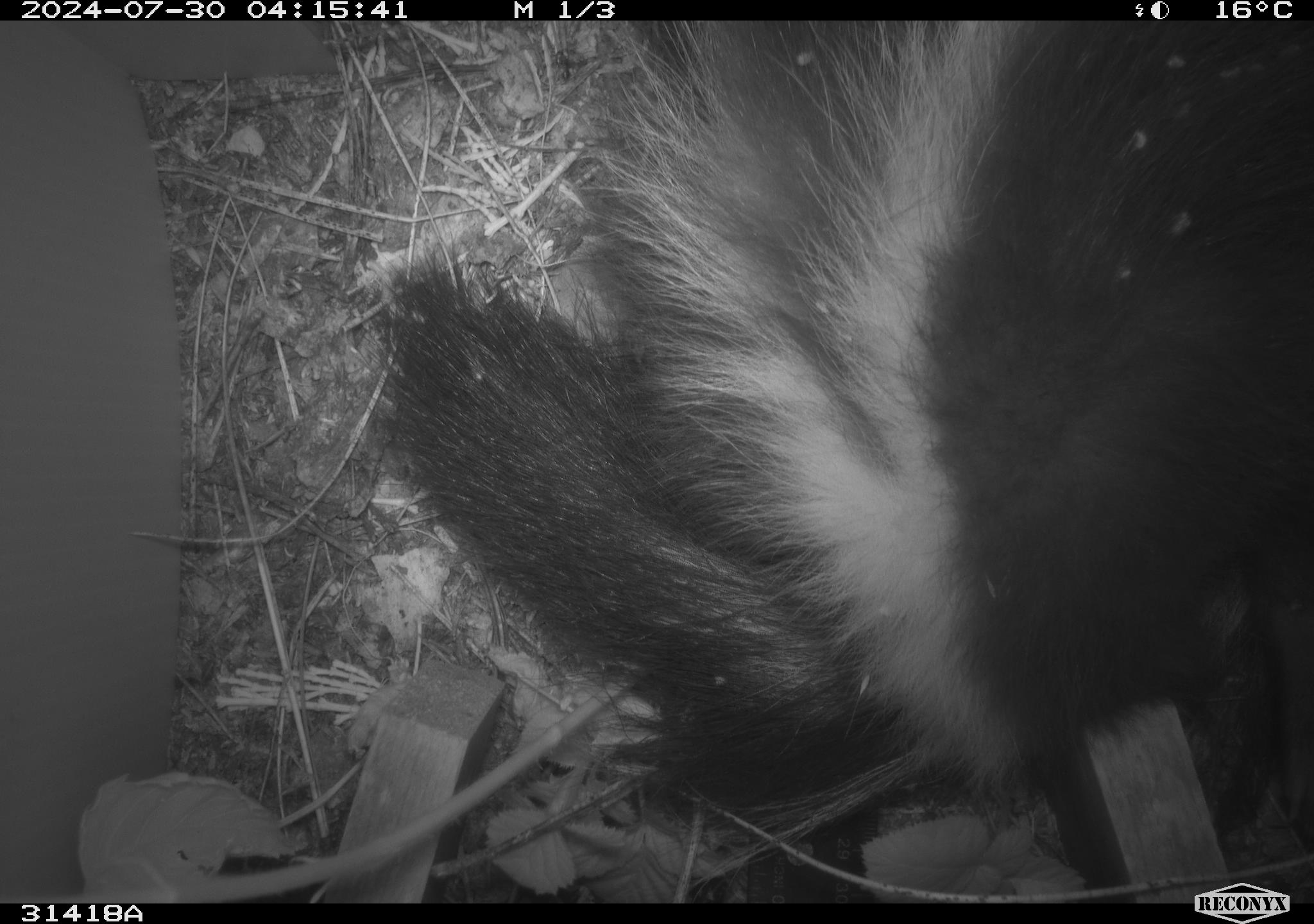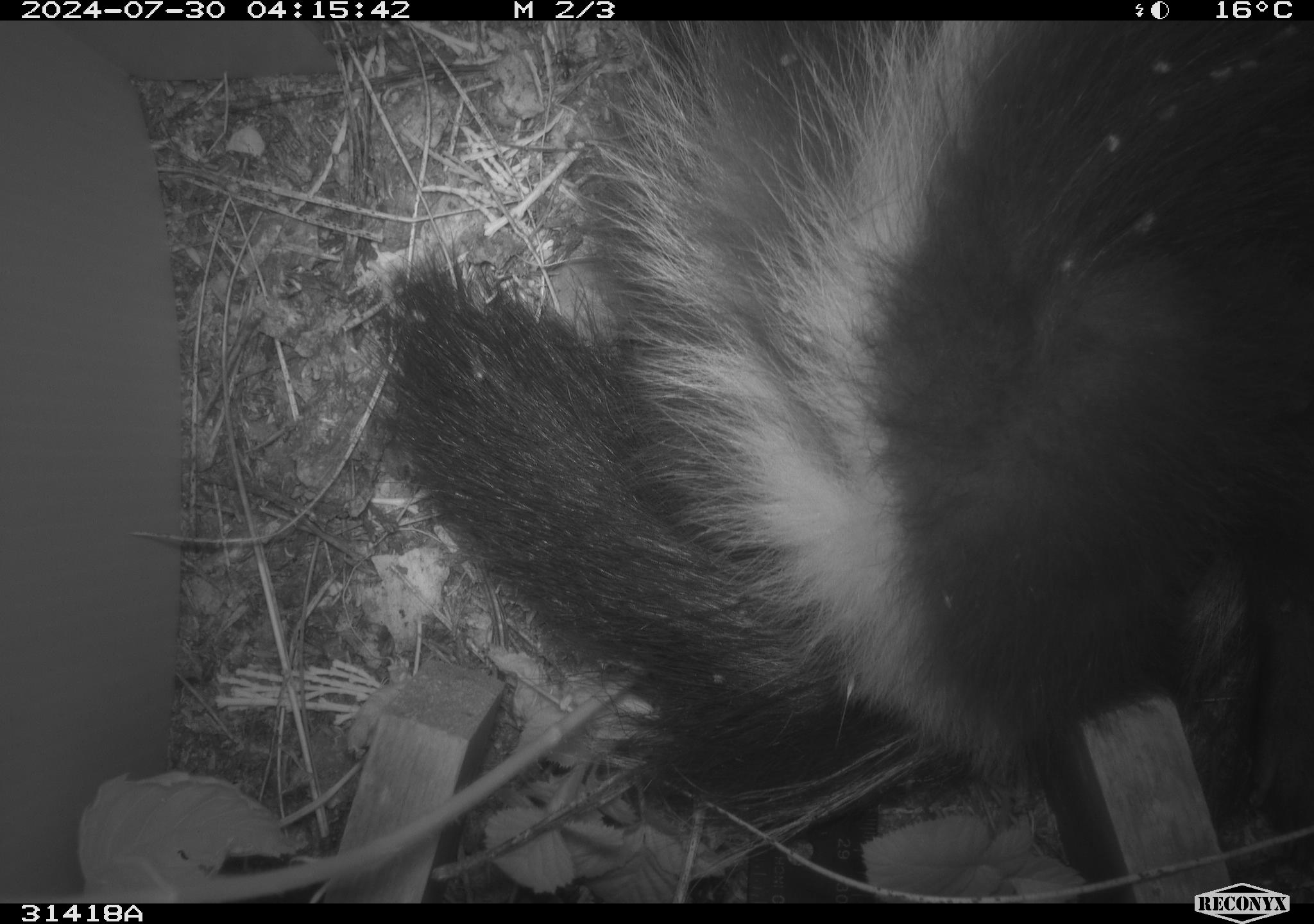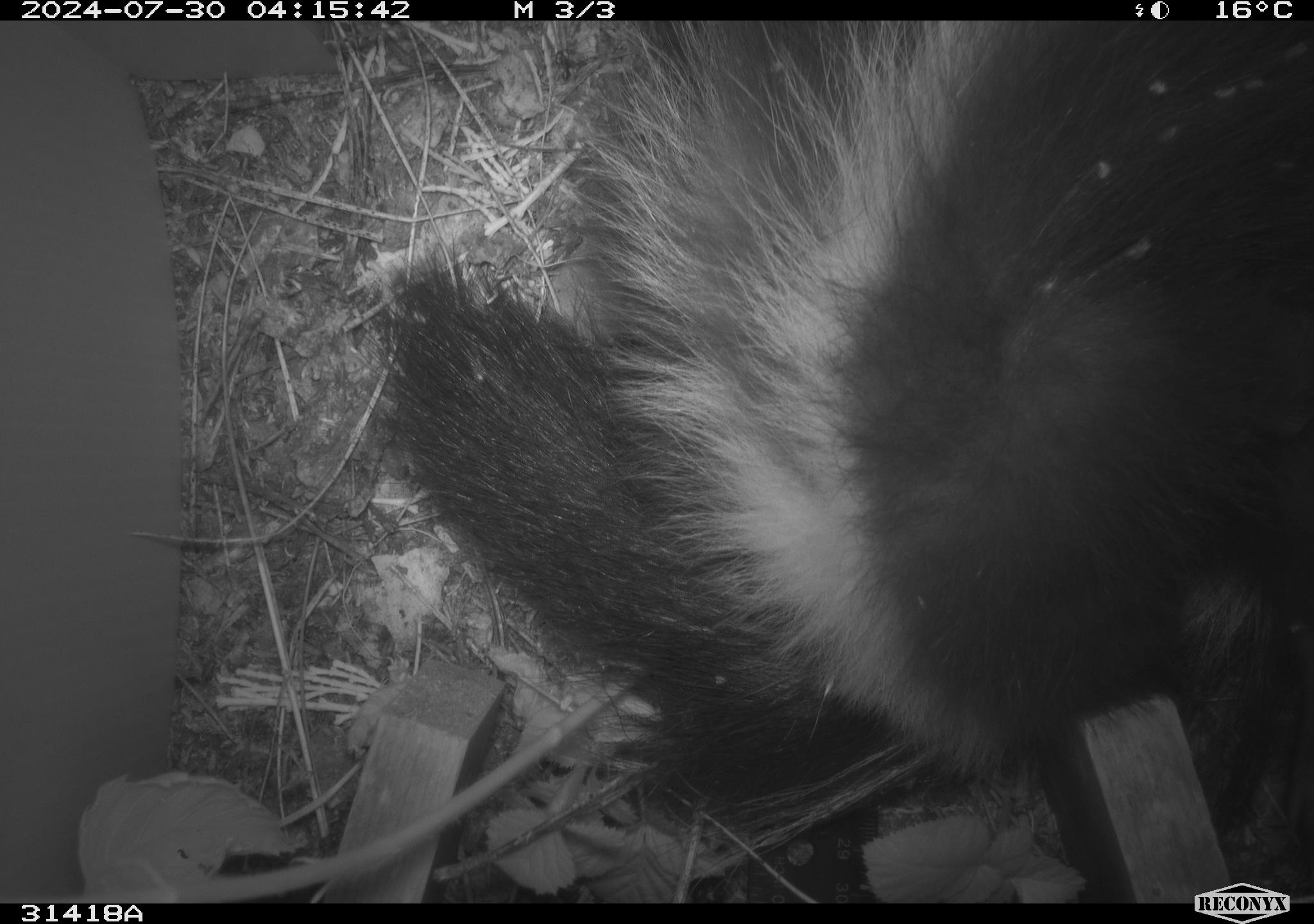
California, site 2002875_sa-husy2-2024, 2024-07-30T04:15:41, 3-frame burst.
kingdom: Animalia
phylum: Chordata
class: Mammalia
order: Carnivora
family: Mephitidae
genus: Mephitis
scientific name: Mephitis mephitis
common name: striped skunk